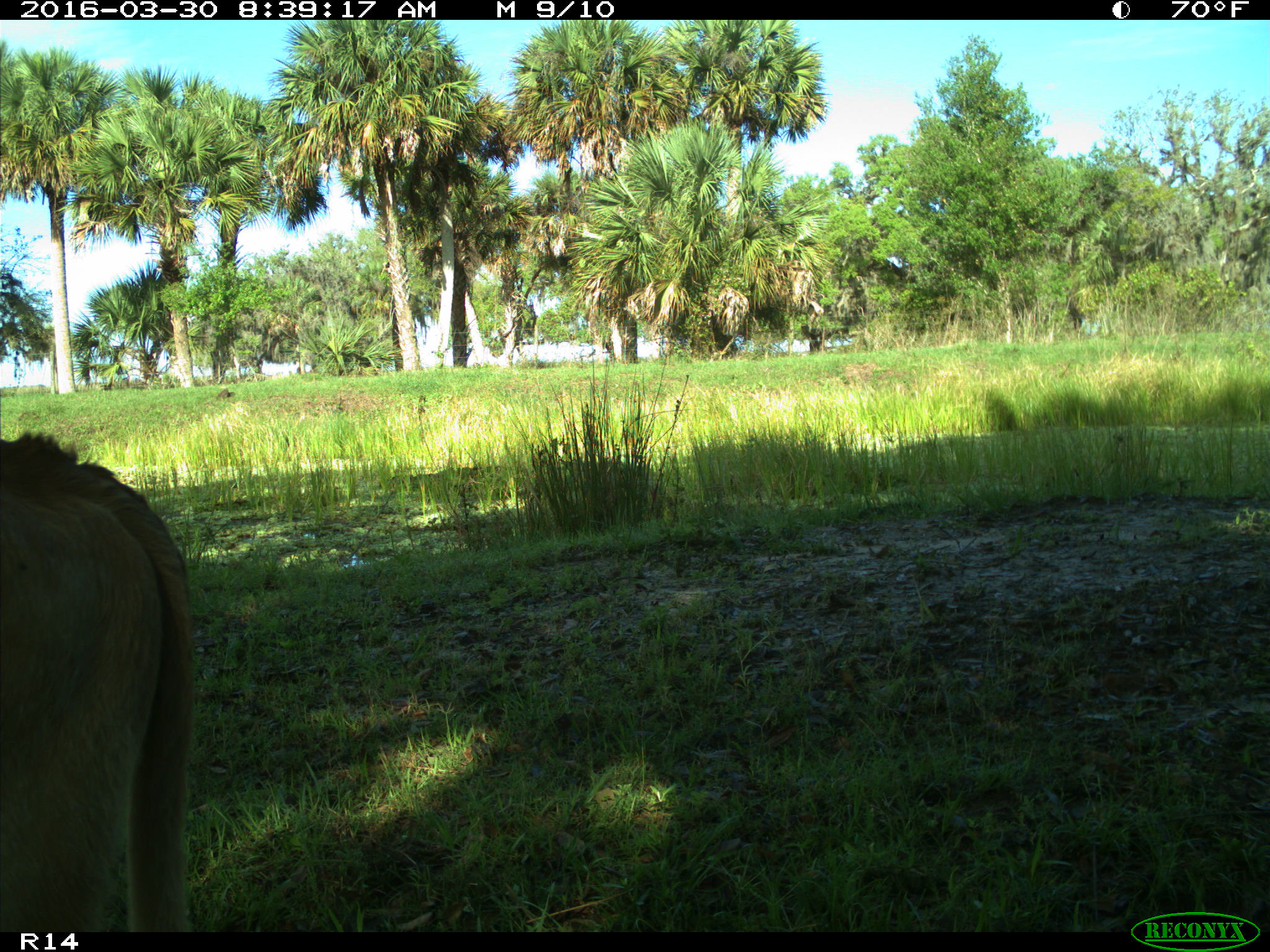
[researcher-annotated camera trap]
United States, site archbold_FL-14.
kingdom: Animalia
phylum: Chordata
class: Mammalia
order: Artiodactyla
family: Bovidae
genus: Bos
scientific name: Bos taurus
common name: domestic cow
Bos taurus (domestic cow).